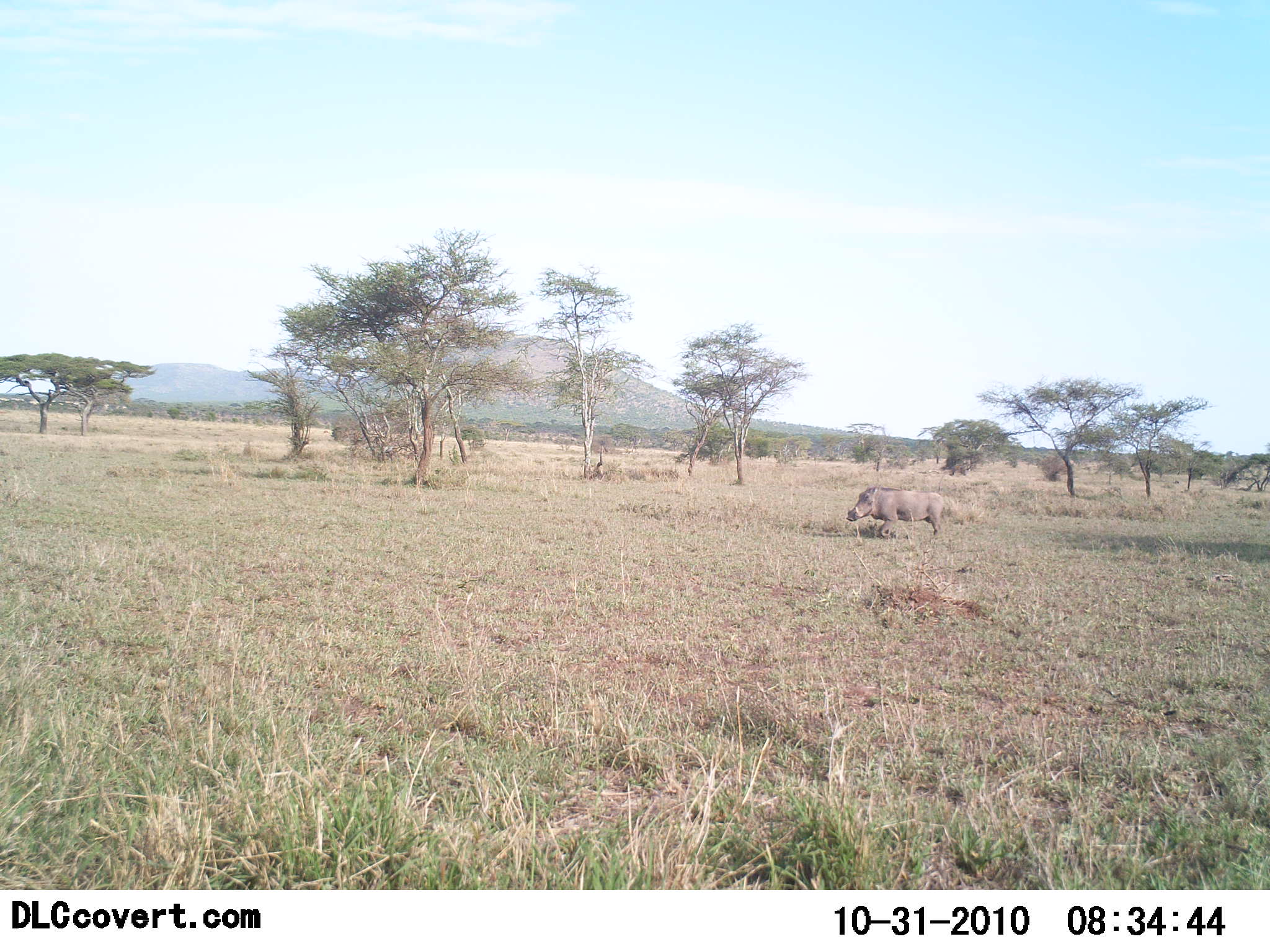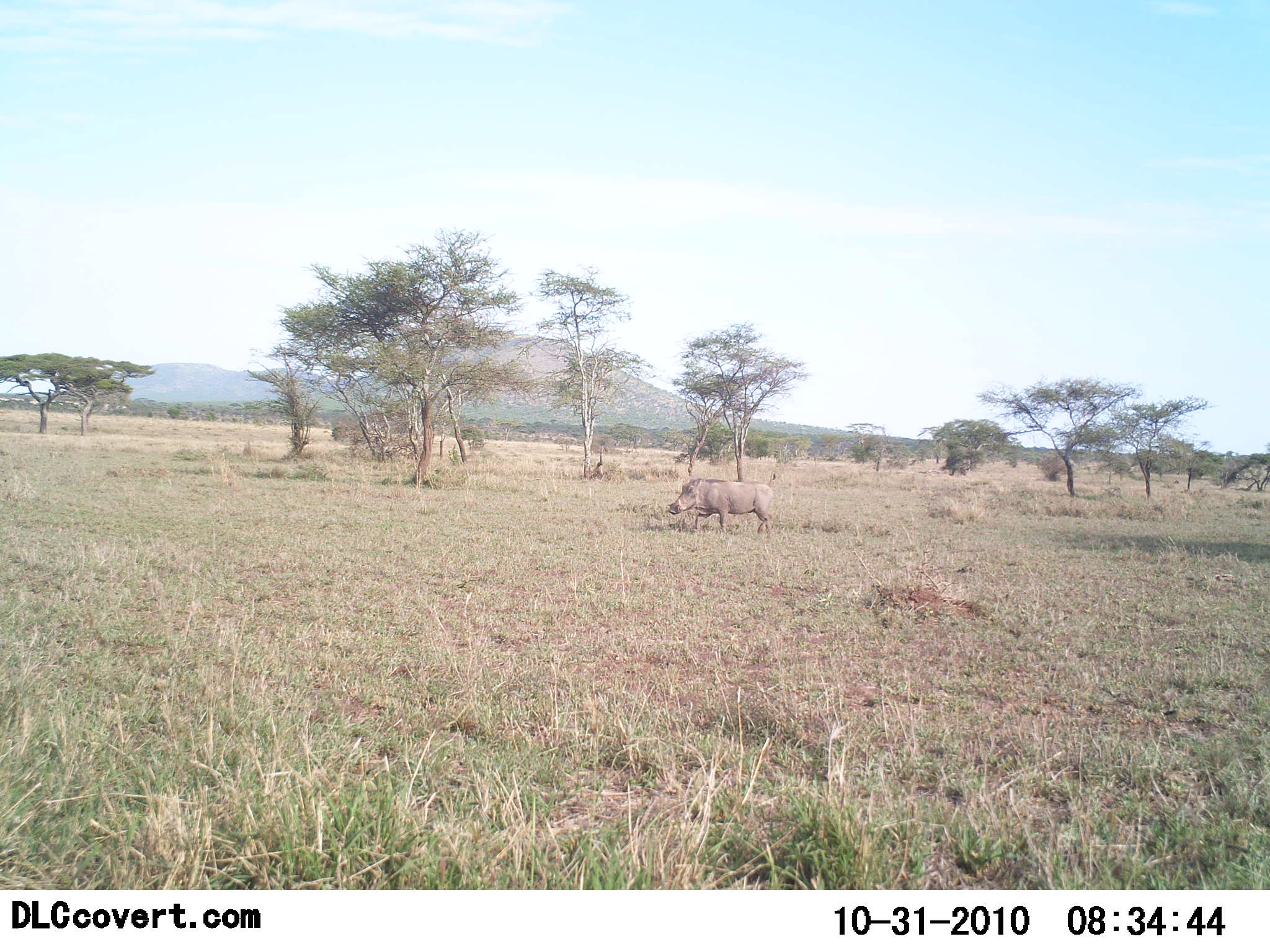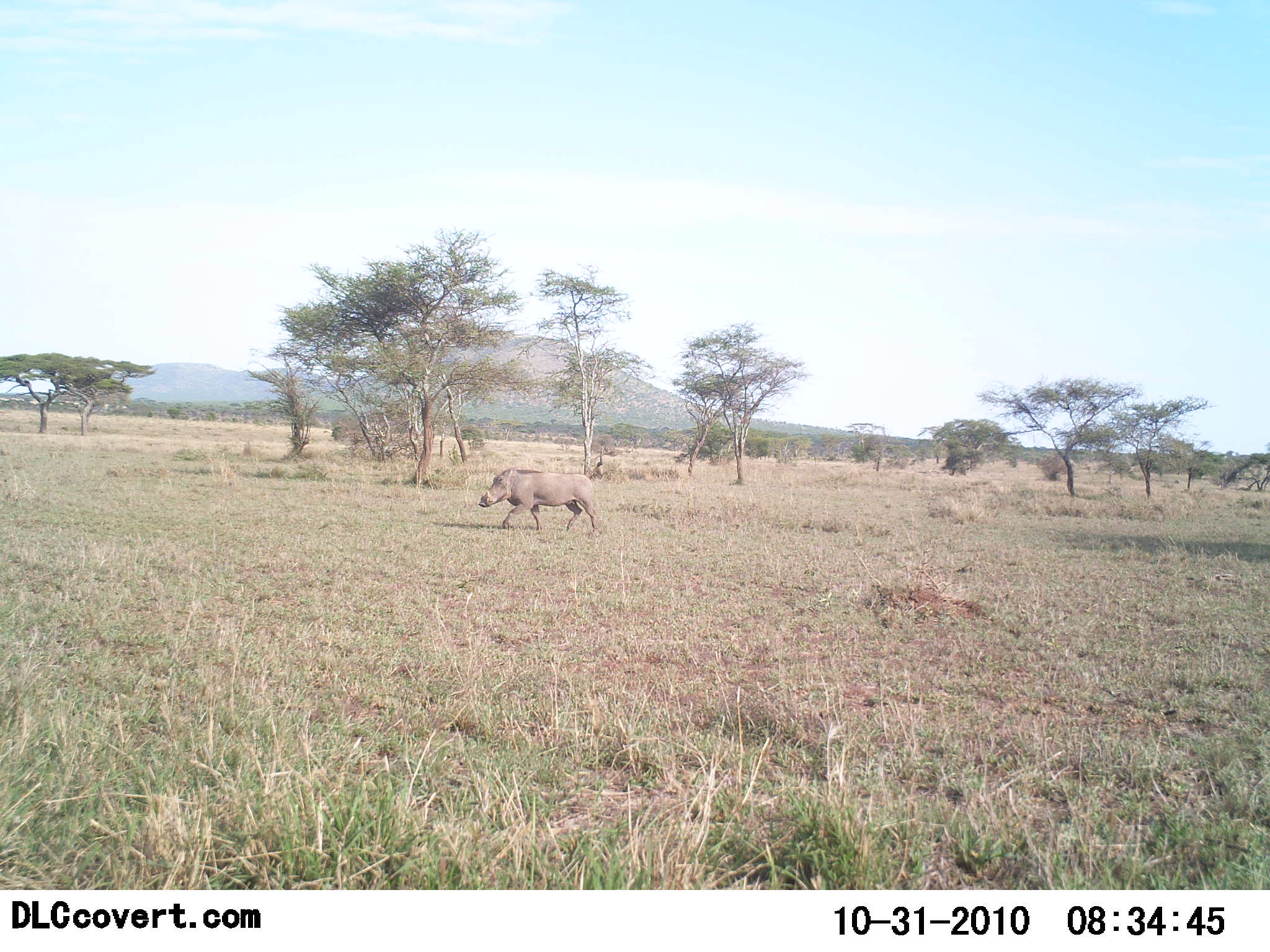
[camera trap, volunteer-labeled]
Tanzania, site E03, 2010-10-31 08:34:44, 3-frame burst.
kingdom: Animalia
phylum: Chordata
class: Mammalia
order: Artiodactyla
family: Suidae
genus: Phacochoerus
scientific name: Phacochoerus africanus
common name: warthog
Warthog (Phacochoerus africanus), count 1. Behavior (volunteer vote fractions): standing 10%, resting 0%, moving 90%, interacting 0%. Young present (vote fraction): 0%. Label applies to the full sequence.